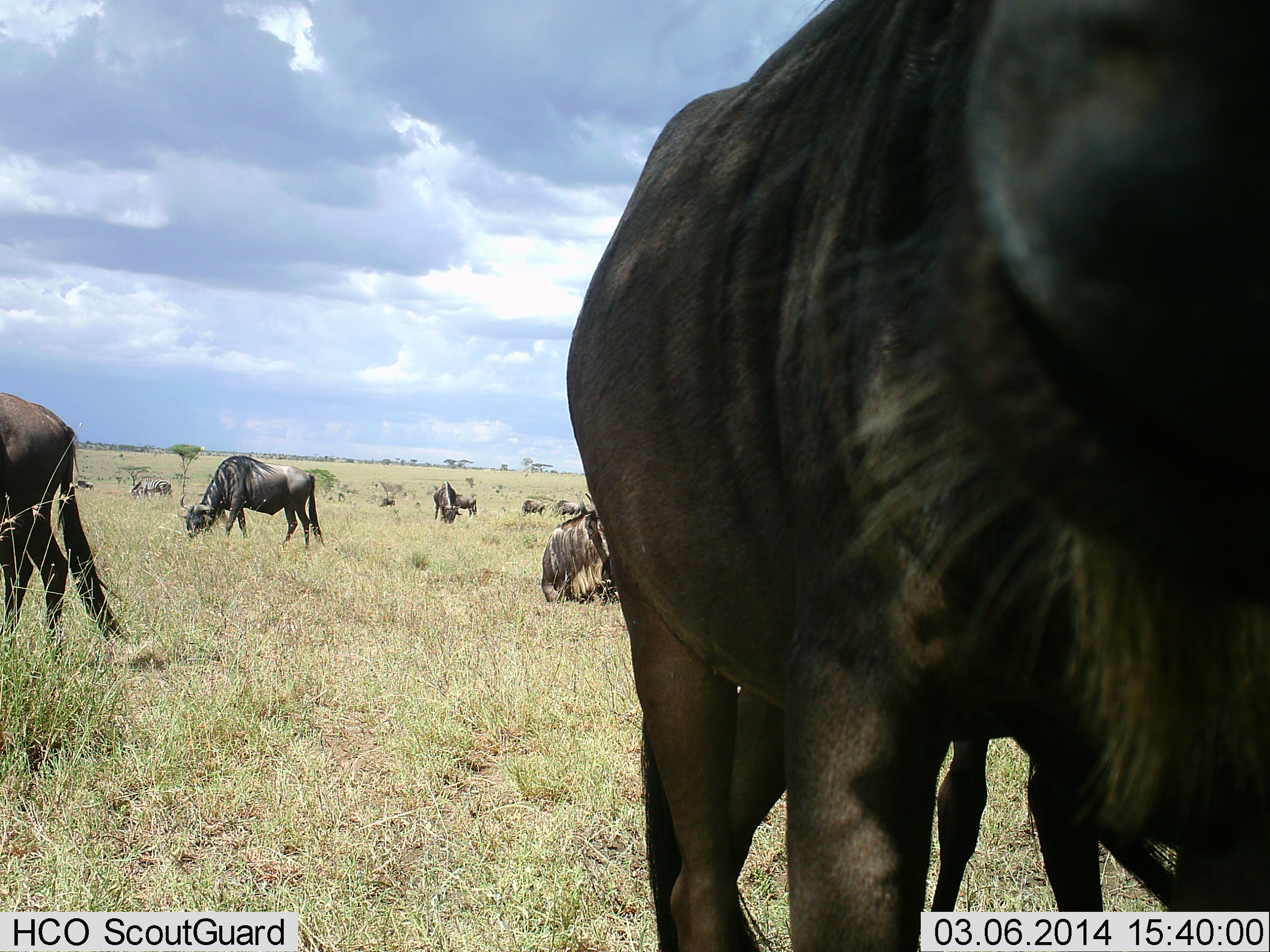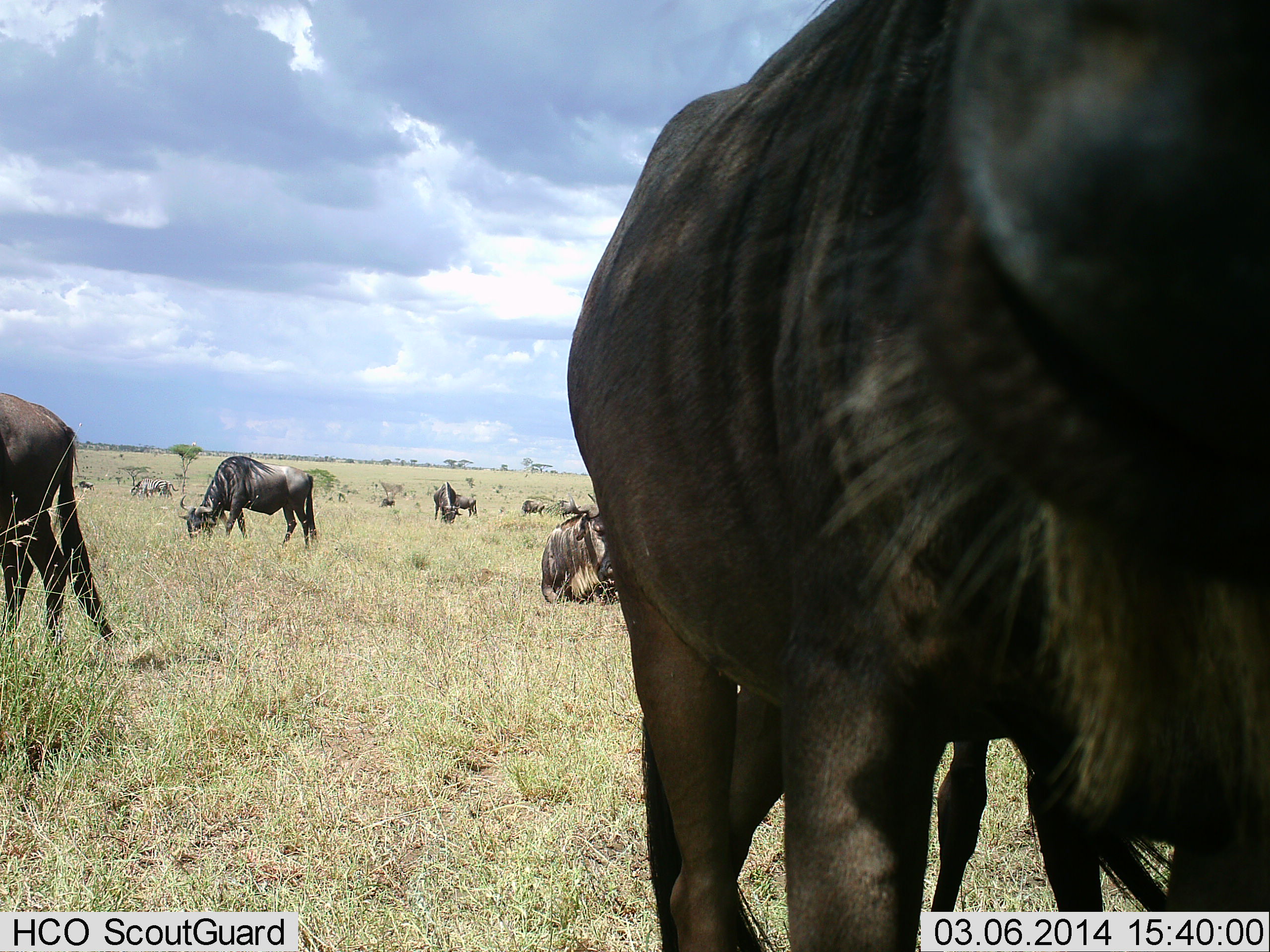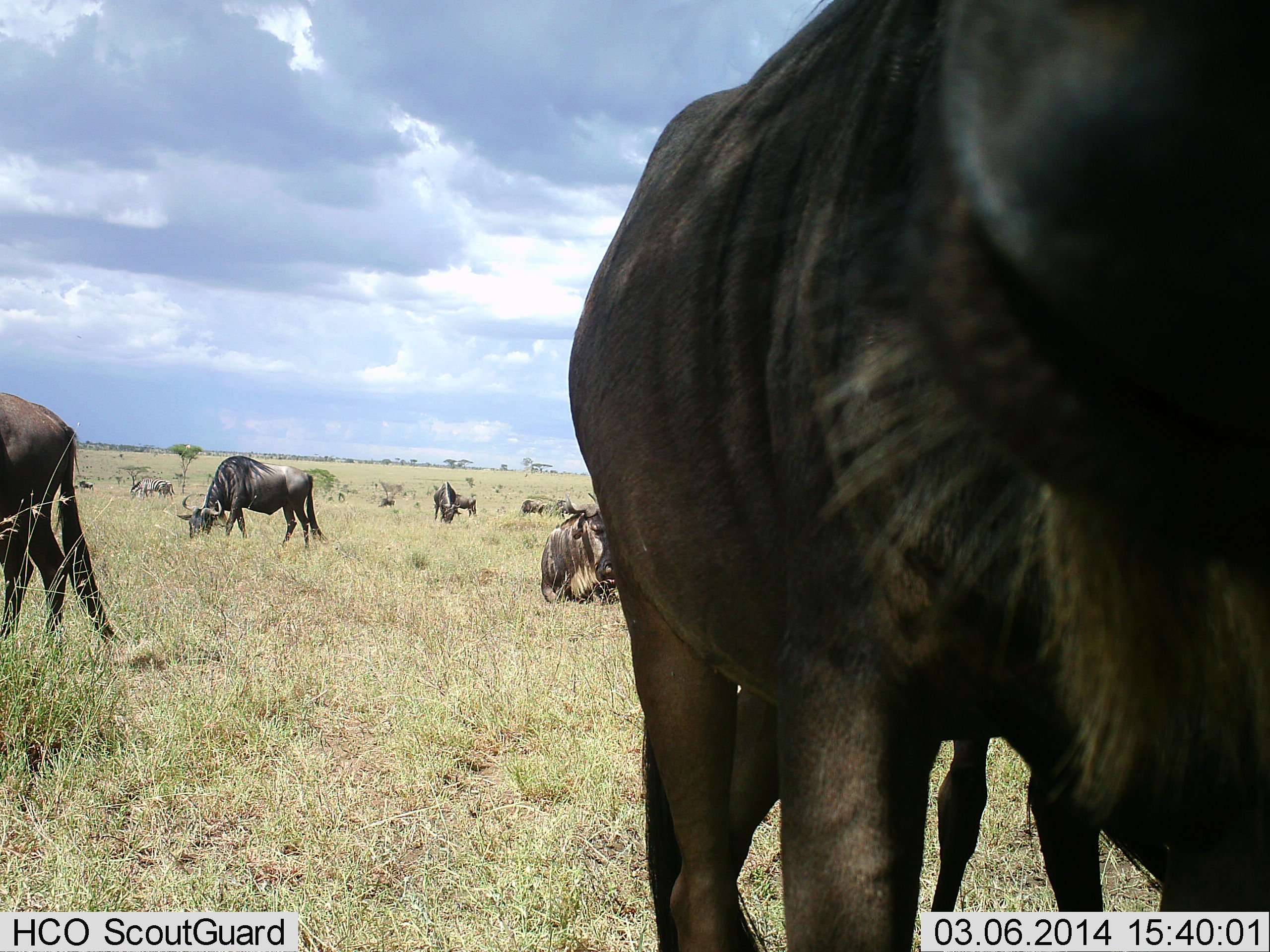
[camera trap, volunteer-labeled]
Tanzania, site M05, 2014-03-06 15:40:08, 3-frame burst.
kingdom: Animalia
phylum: Chordata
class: Mammalia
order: Artiodactyla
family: Bovidae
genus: Connochaetes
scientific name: Connochaetes taurinus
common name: blue wildebeest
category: wildebeest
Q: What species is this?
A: Wildebeest (blue wildebeest) (Connochaetes taurinus).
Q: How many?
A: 10.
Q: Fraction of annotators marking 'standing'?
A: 73%.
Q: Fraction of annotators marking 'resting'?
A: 64%.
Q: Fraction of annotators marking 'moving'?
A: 9%.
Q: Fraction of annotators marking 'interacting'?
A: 0%.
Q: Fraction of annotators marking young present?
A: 0%.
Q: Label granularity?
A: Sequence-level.